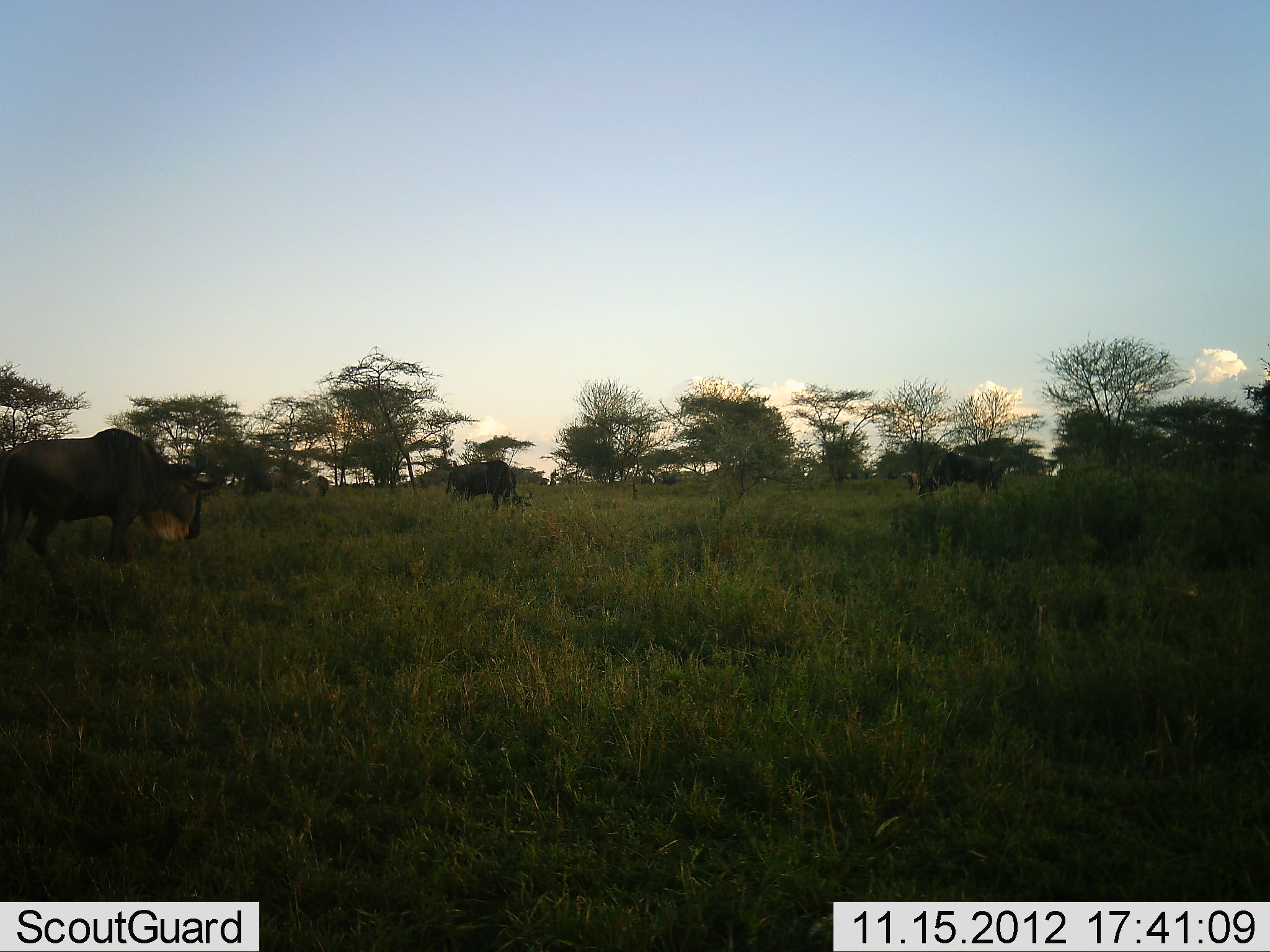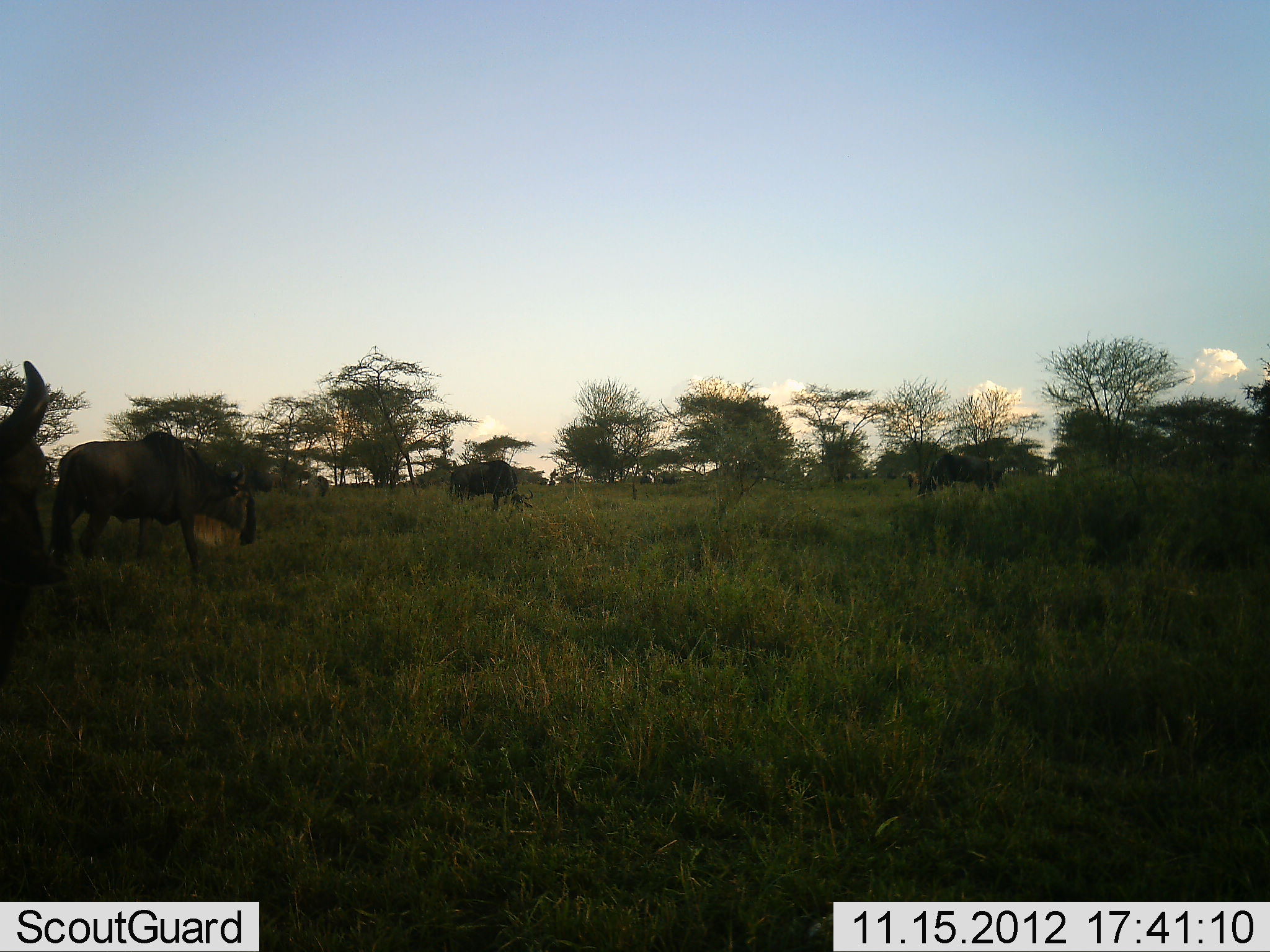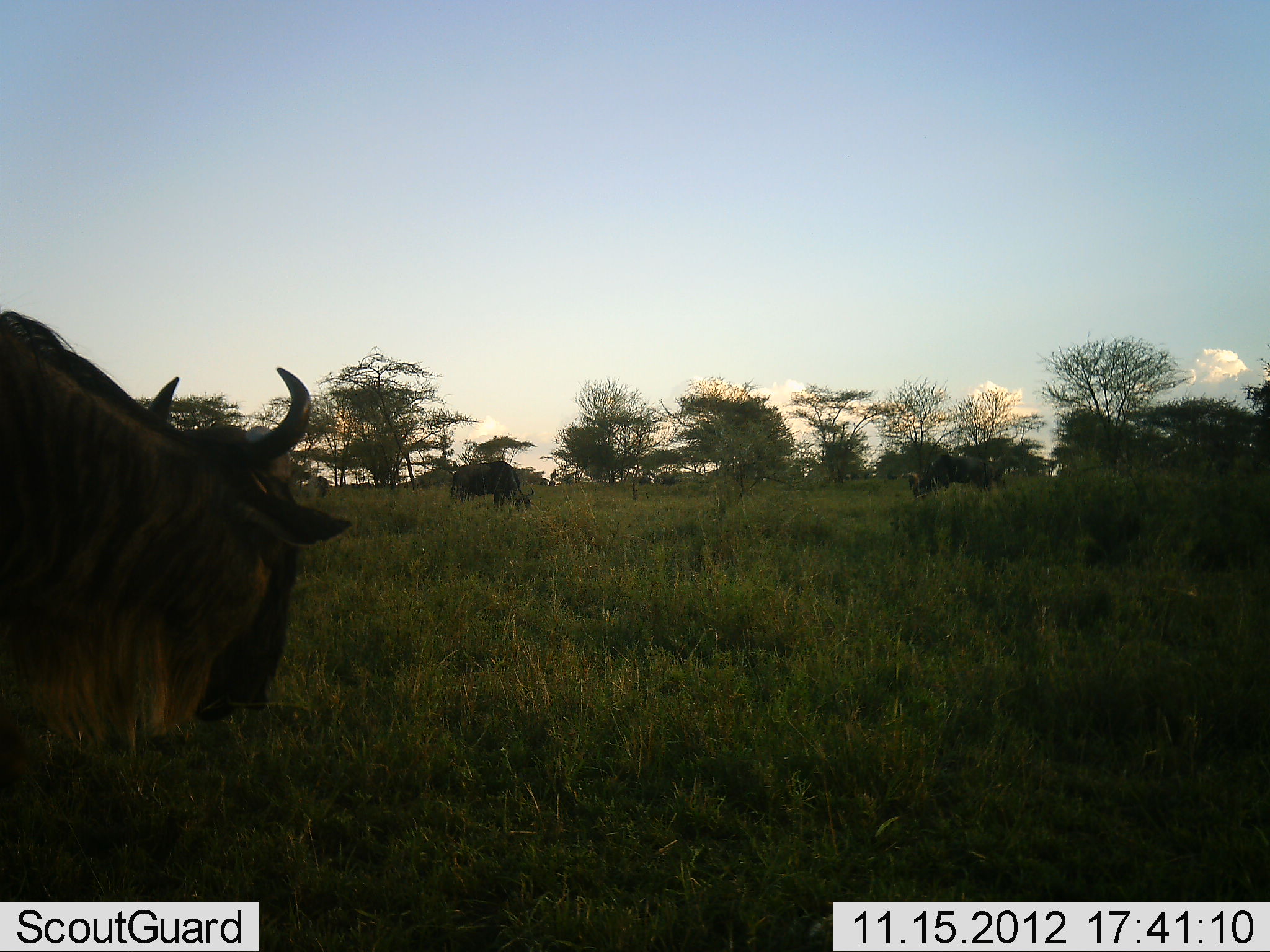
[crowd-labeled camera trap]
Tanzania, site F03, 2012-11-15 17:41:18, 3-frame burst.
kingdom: Animalia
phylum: Chordata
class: Mammalia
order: Artiodactyla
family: Bovidae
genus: Connochaetes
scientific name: Connochaetes taurinus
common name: blue wildebeest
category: wildebeest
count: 4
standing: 50%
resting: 0%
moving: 60%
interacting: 0%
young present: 0%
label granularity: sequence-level